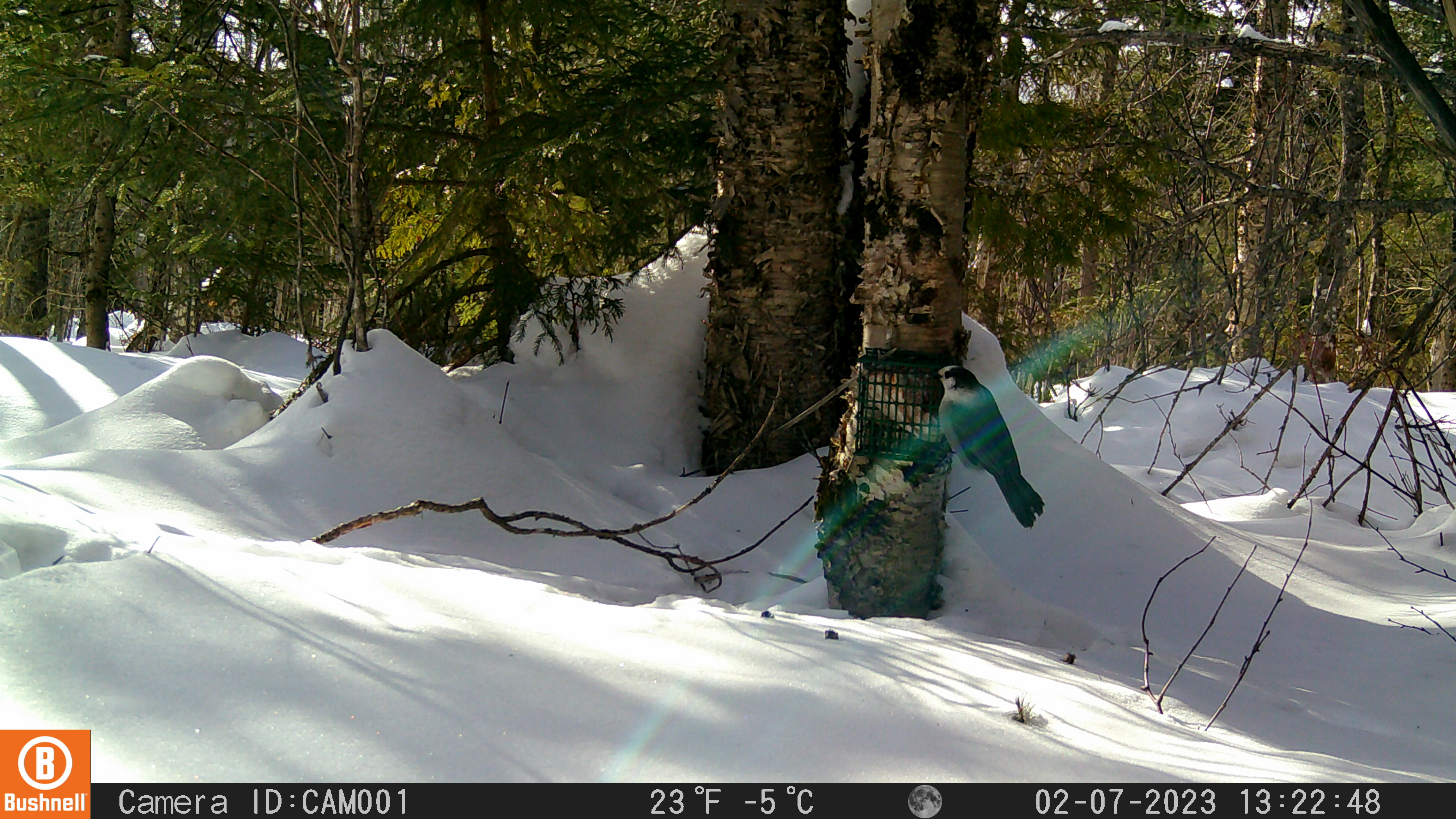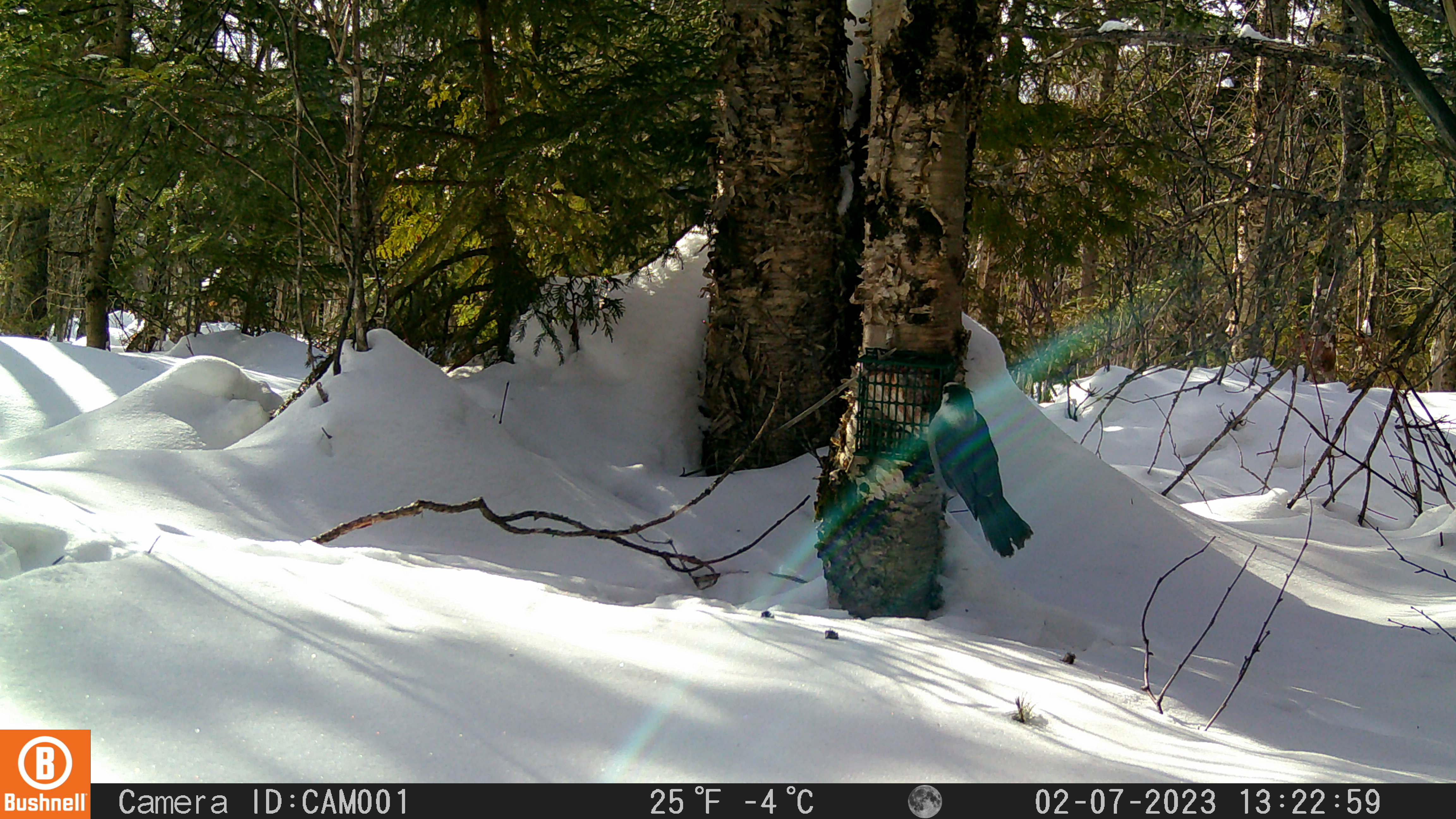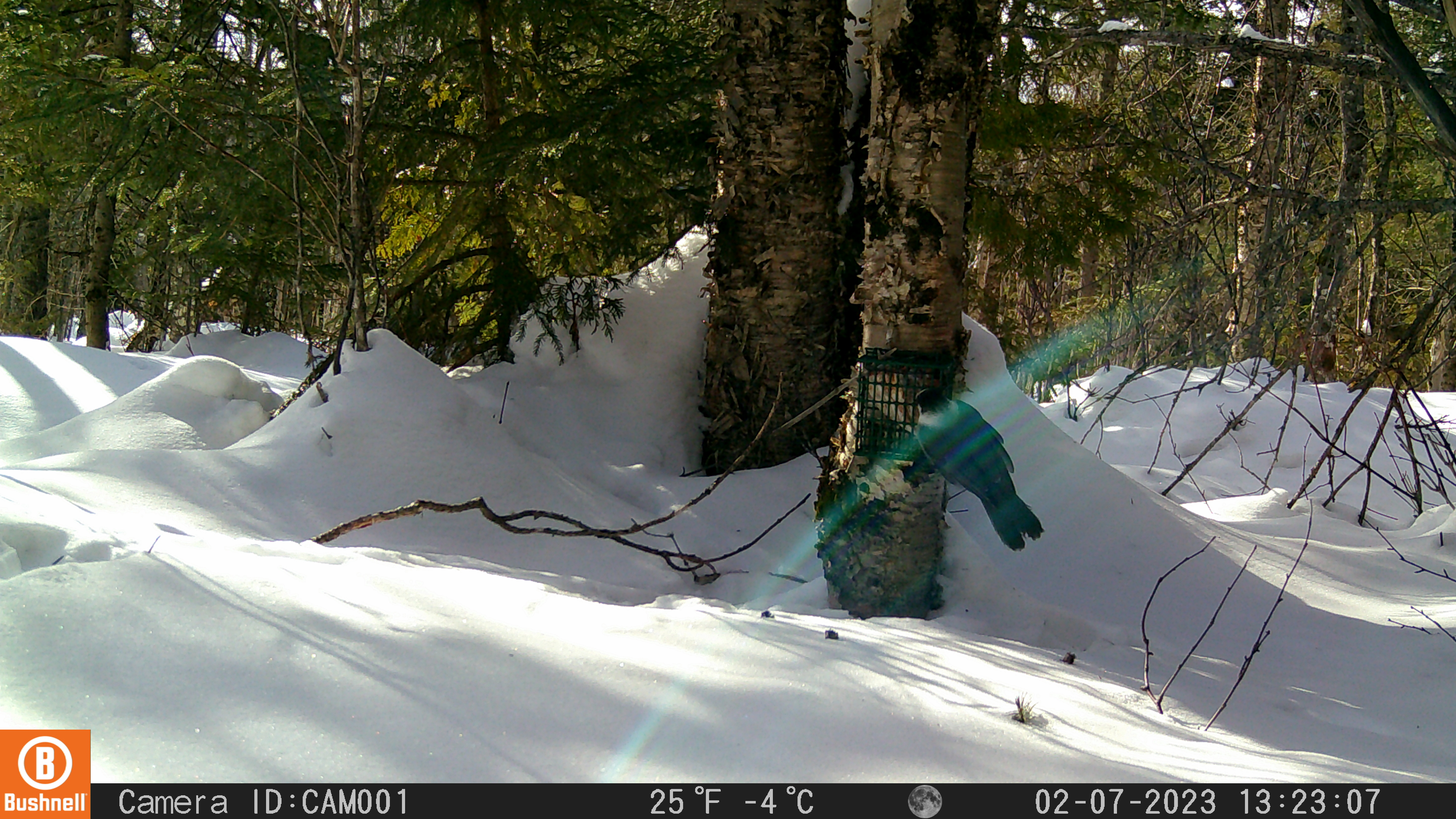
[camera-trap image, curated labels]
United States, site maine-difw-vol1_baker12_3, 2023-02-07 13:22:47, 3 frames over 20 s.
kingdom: Animalia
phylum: Chordata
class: Aves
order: Passeriformes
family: Corvidae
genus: Perisoreus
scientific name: Perisoreus canadensis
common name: canada jay